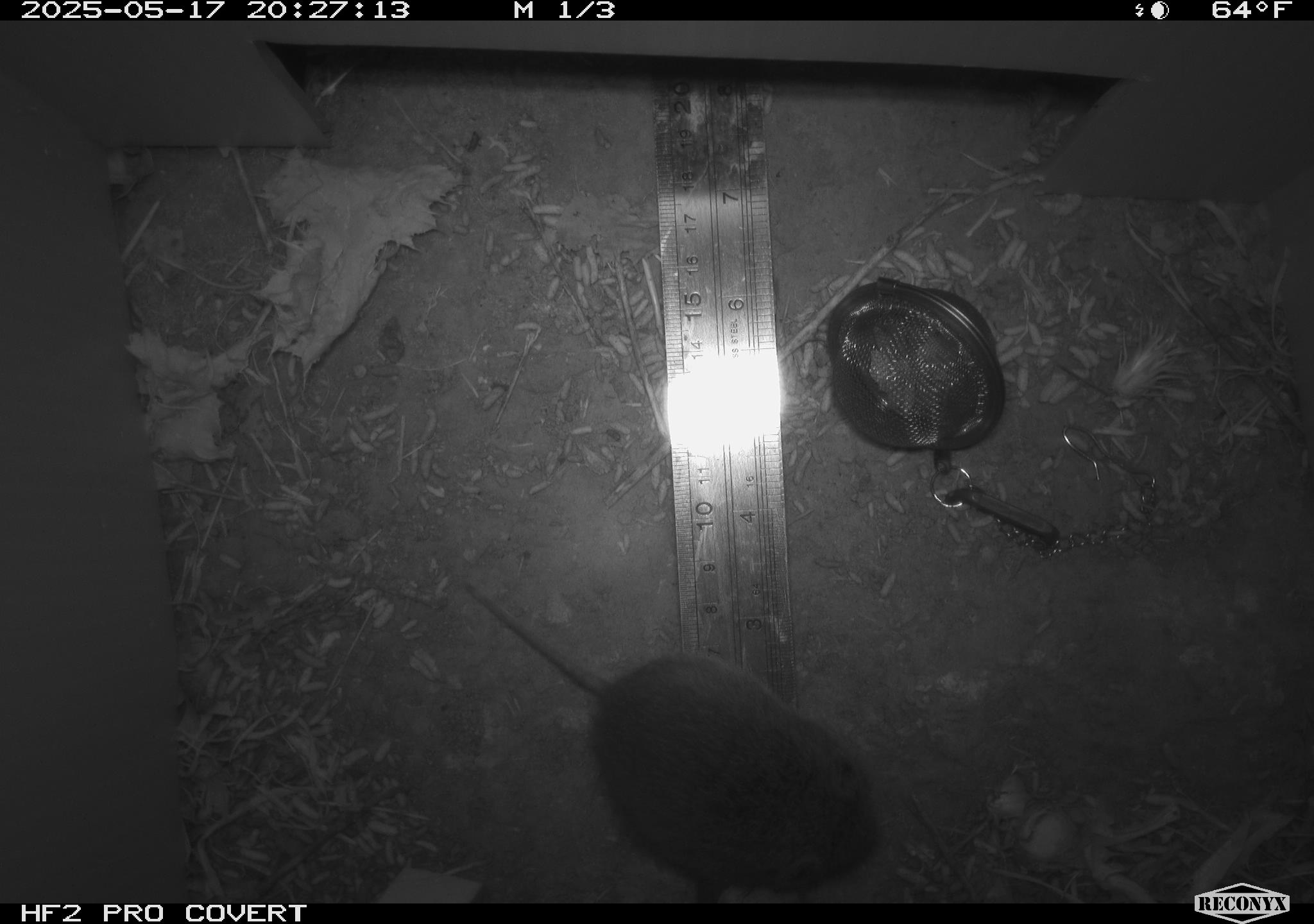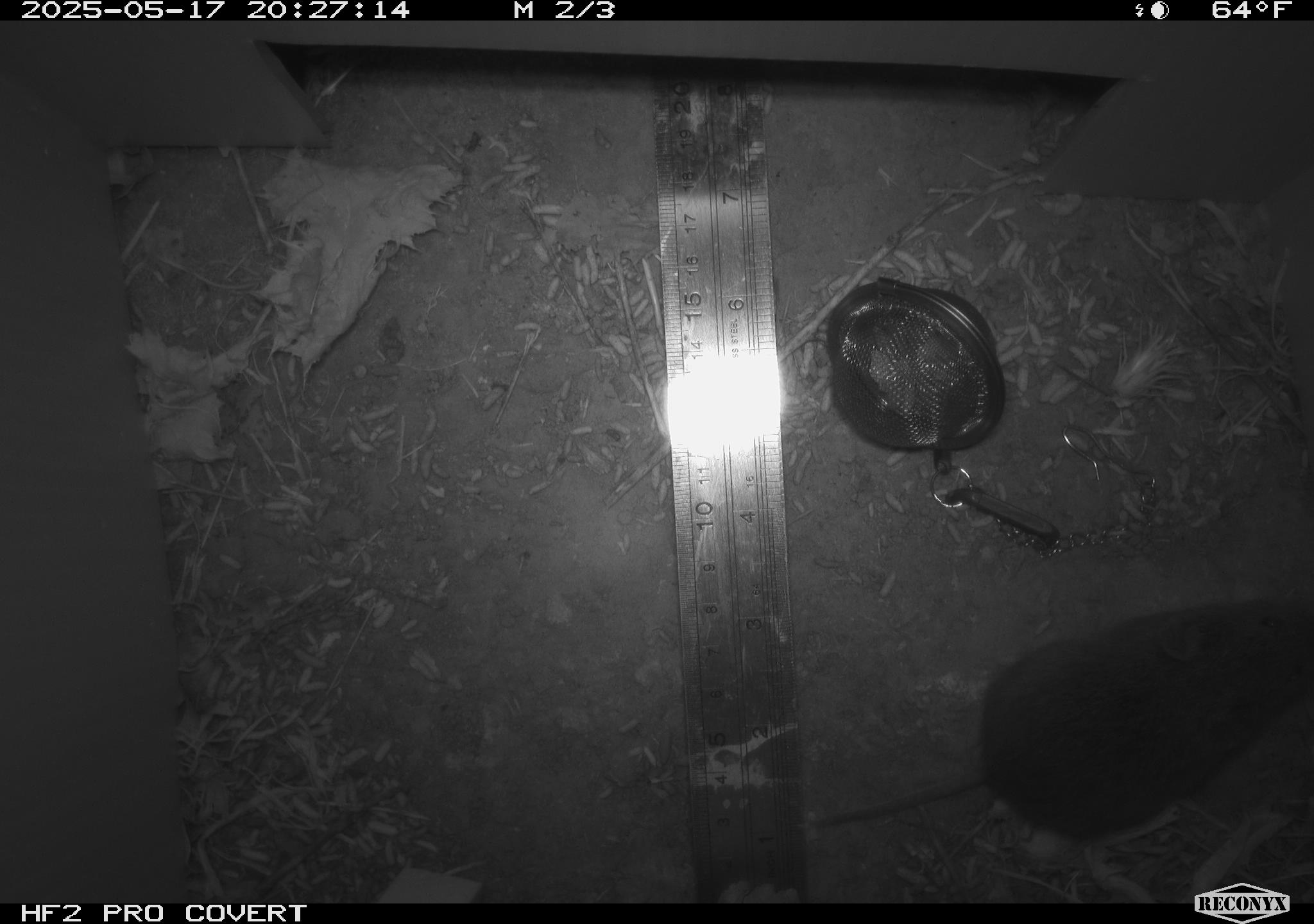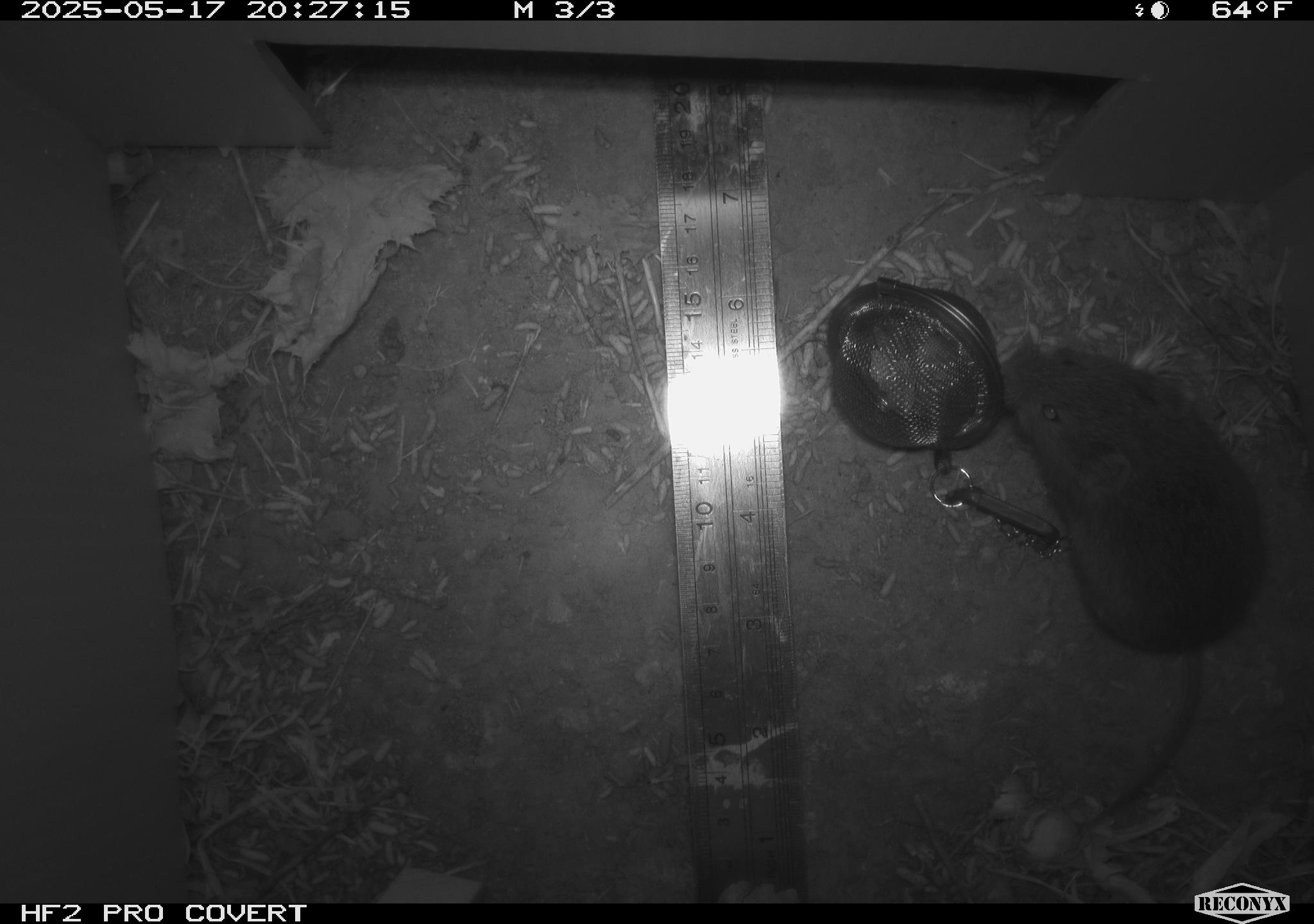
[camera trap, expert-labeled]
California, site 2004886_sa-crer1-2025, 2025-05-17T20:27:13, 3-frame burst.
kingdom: Animalia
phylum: Chordata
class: Mammalia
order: Rodentia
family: Cricetidae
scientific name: Arvicolinae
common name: voles, lemmings, and muskrats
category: arvicolinae subfamily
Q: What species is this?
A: Arvicolinae subfamily (voles, lemmings, and muskrats) (Arvicolinae).